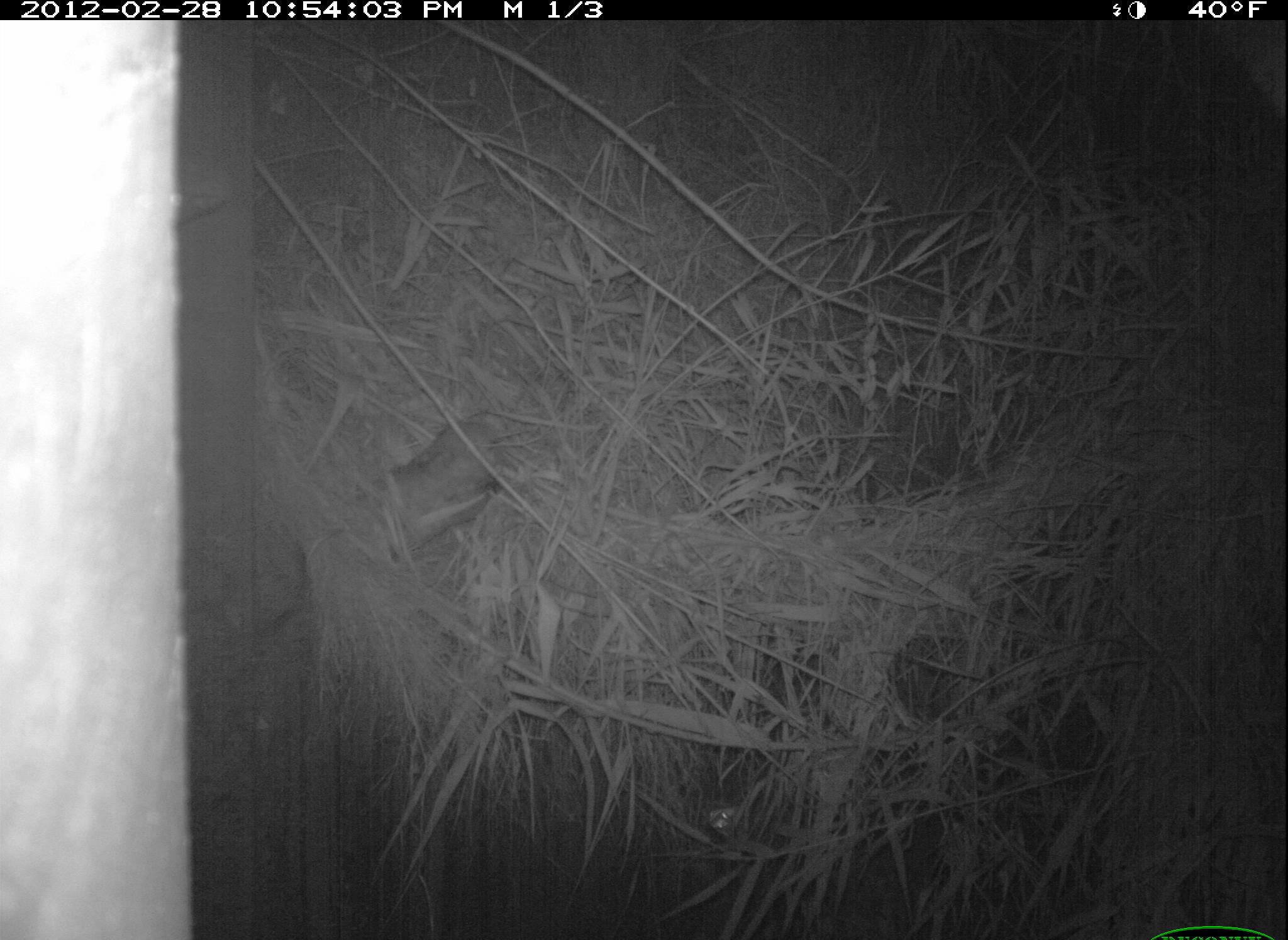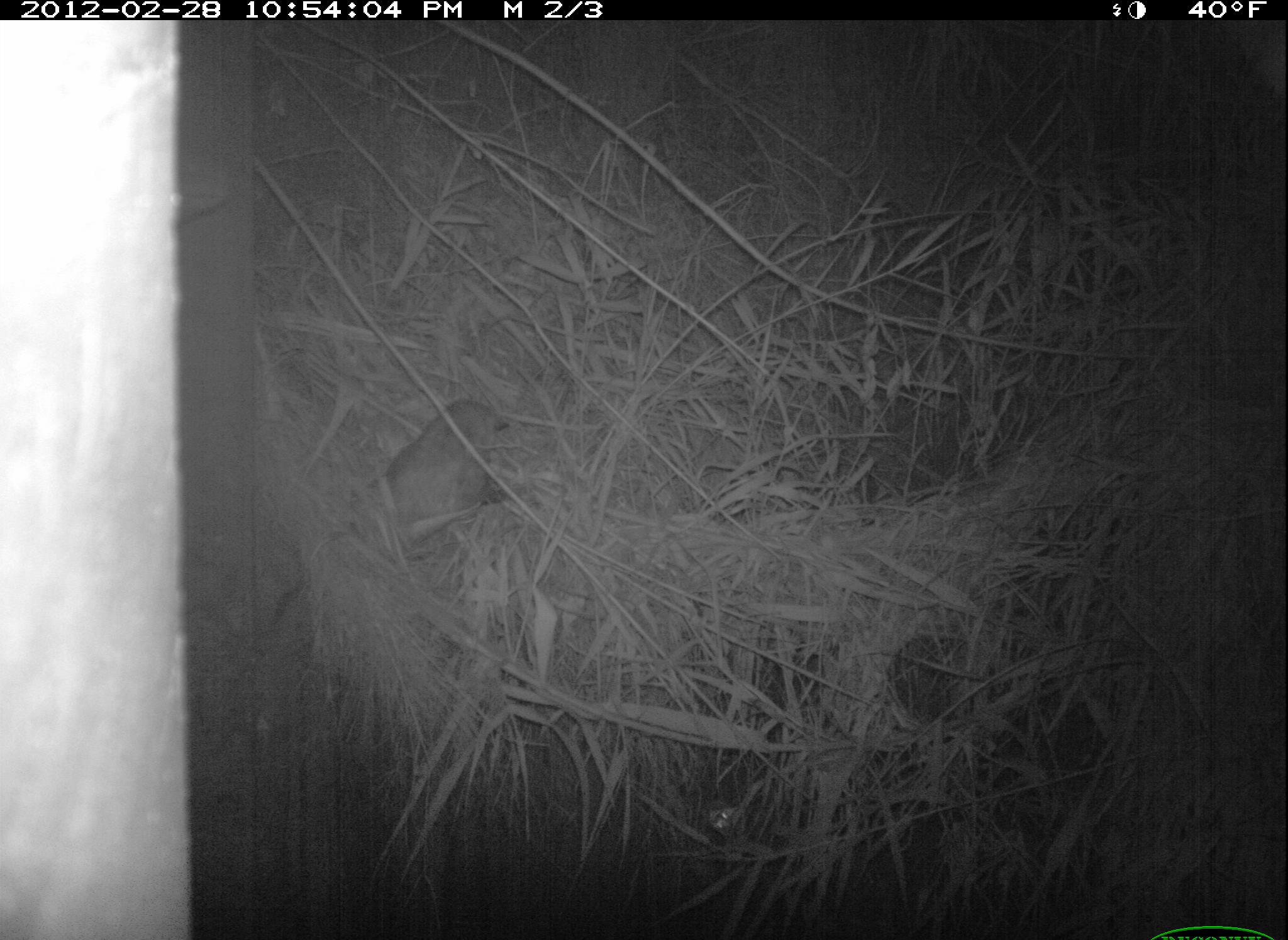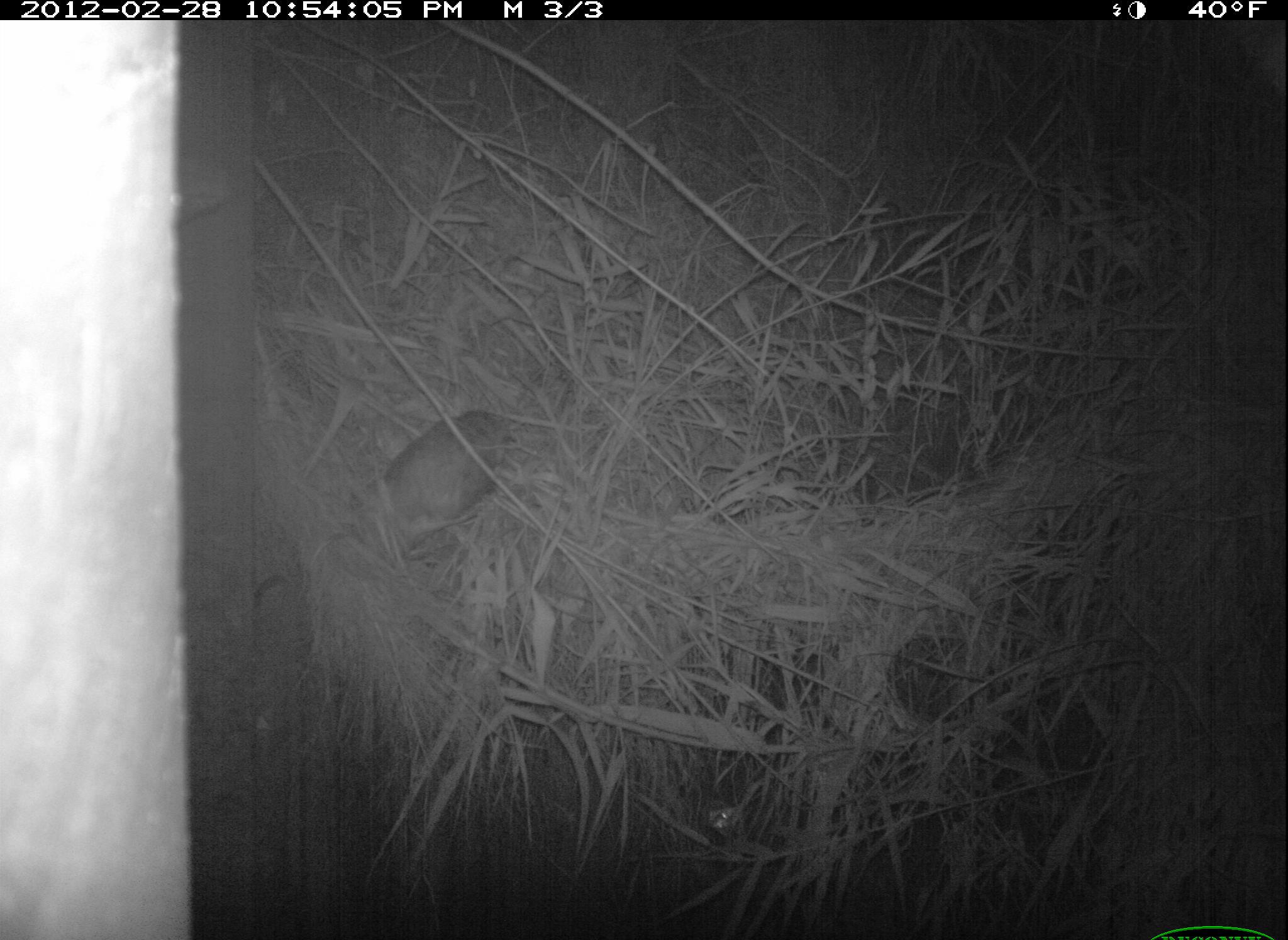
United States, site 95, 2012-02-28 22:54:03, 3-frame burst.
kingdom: Animalia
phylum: Chordata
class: Mammalia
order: Didelphimorphia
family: Didelphidae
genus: Didelphis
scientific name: Didelphis virginiana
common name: virginia opossum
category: opossum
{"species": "opossum (virginia opossum) (Didelphis virginiana)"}